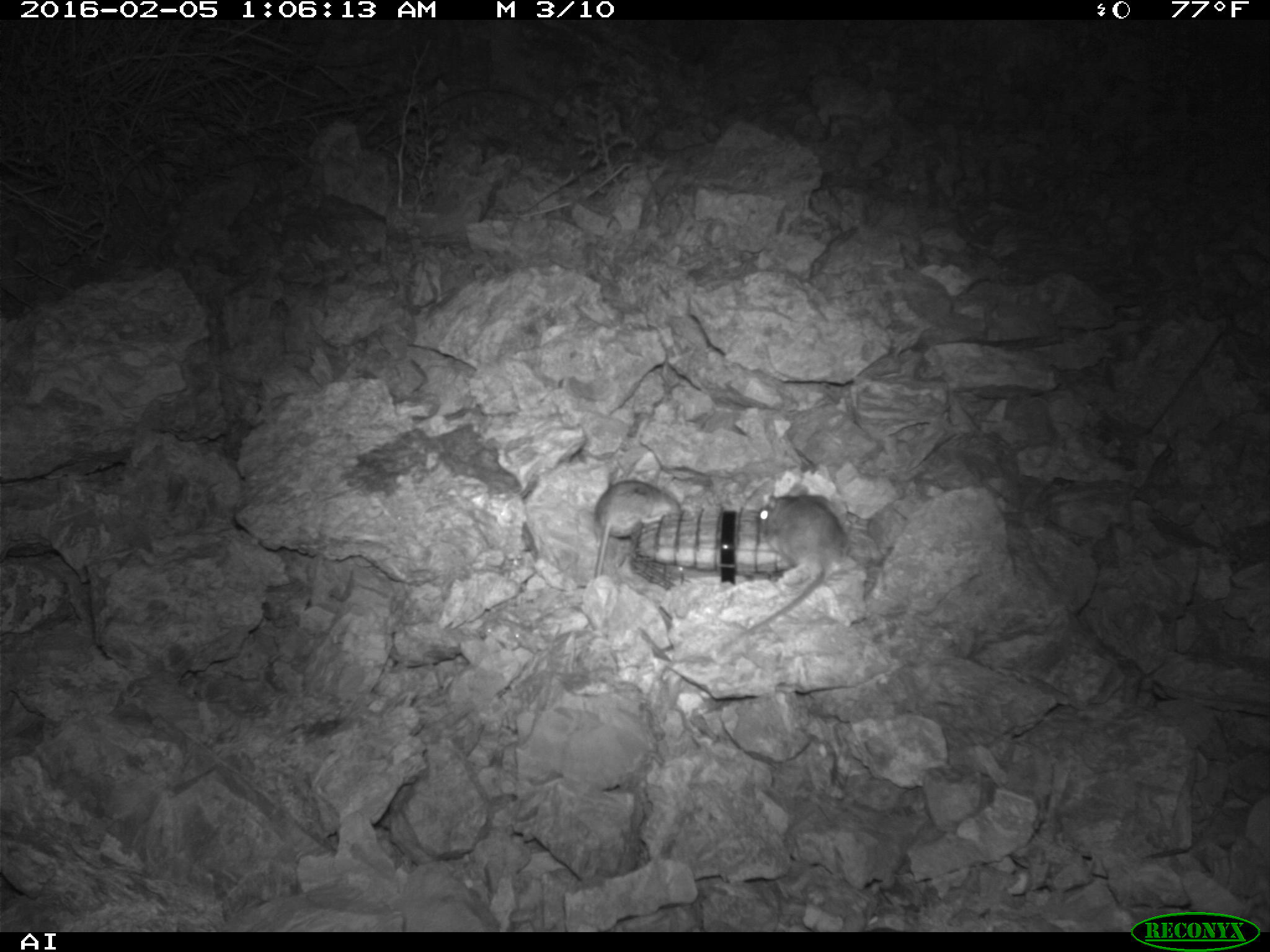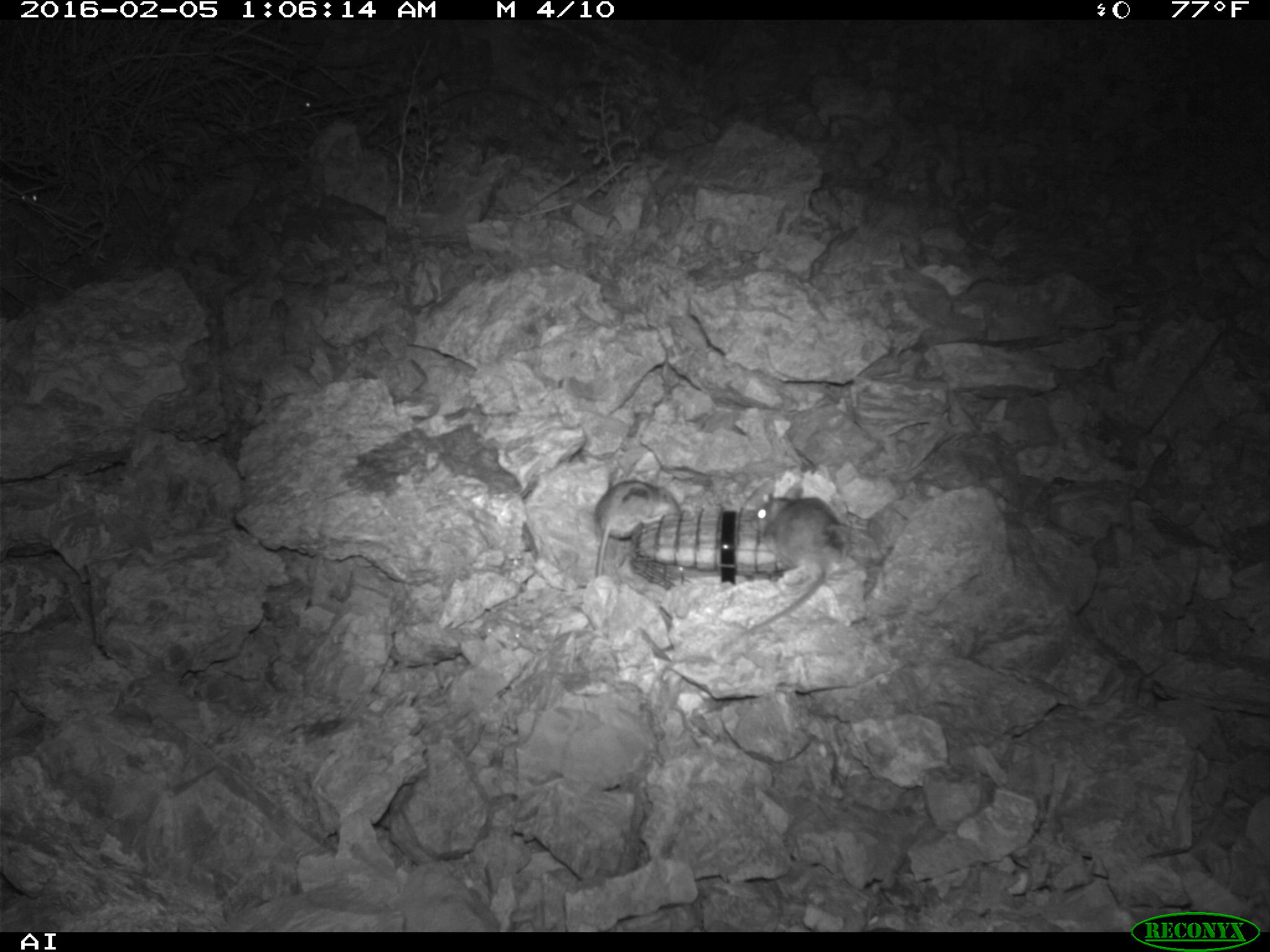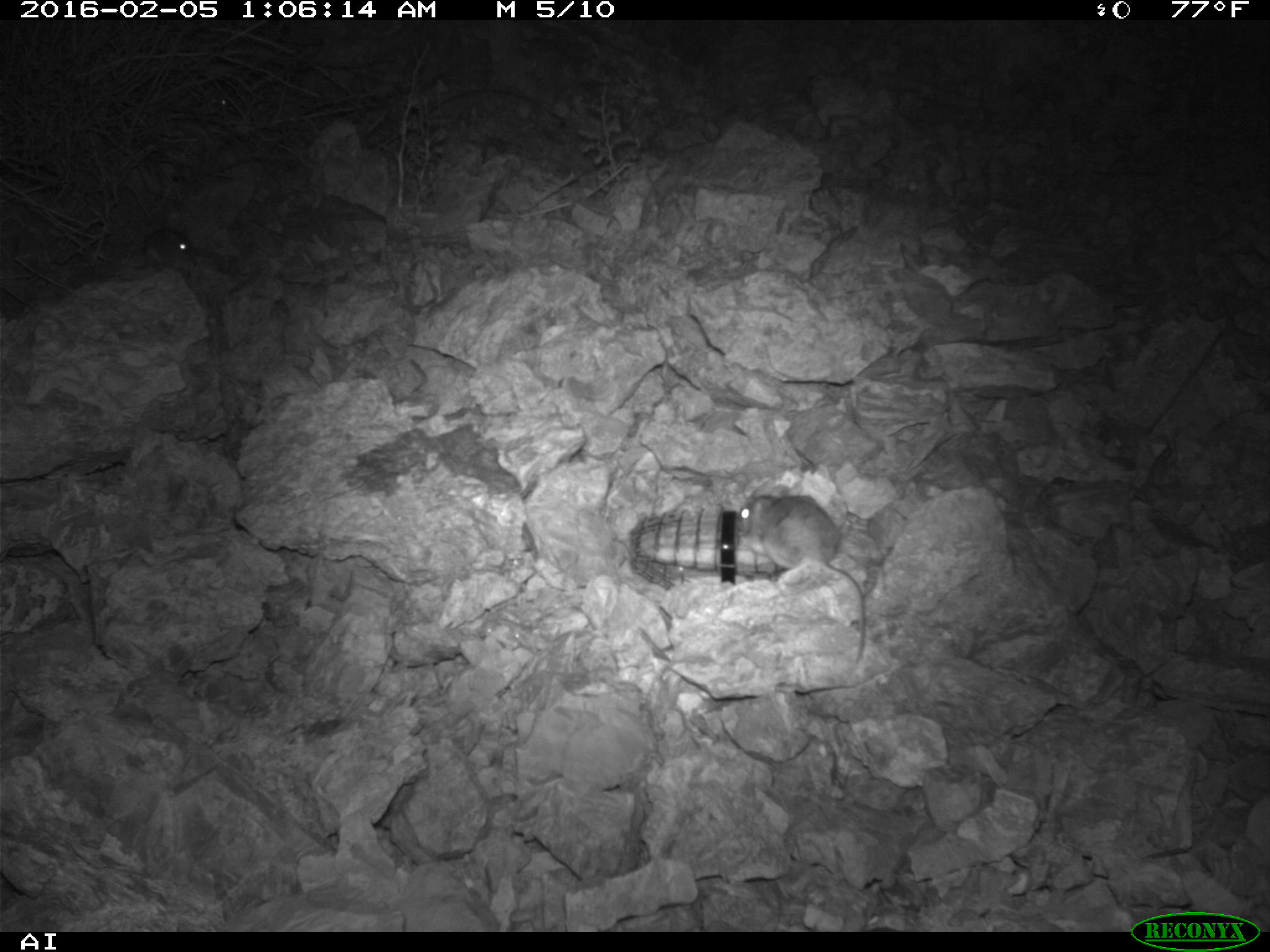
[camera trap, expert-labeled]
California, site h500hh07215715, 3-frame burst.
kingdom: Animalia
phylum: Chordata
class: Mammalia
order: Rodentia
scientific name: Rodentia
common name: rodent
Rodent (Rodentia).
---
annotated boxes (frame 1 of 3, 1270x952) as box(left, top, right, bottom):
rodent: box(719, 485, 851, 654); box(595, 479, 680, 578)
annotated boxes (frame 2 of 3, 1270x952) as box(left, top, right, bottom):
rodent: box(717, 484, 841, 657); box(595, 480, 678, 576); box(19, 186, 39, 207); box(295, 95, 317, 113)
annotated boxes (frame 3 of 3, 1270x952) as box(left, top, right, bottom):
rodent: box(735, 485, 866, 663); box(121, 227, 193, 269); box(211, 90, 231, 111)